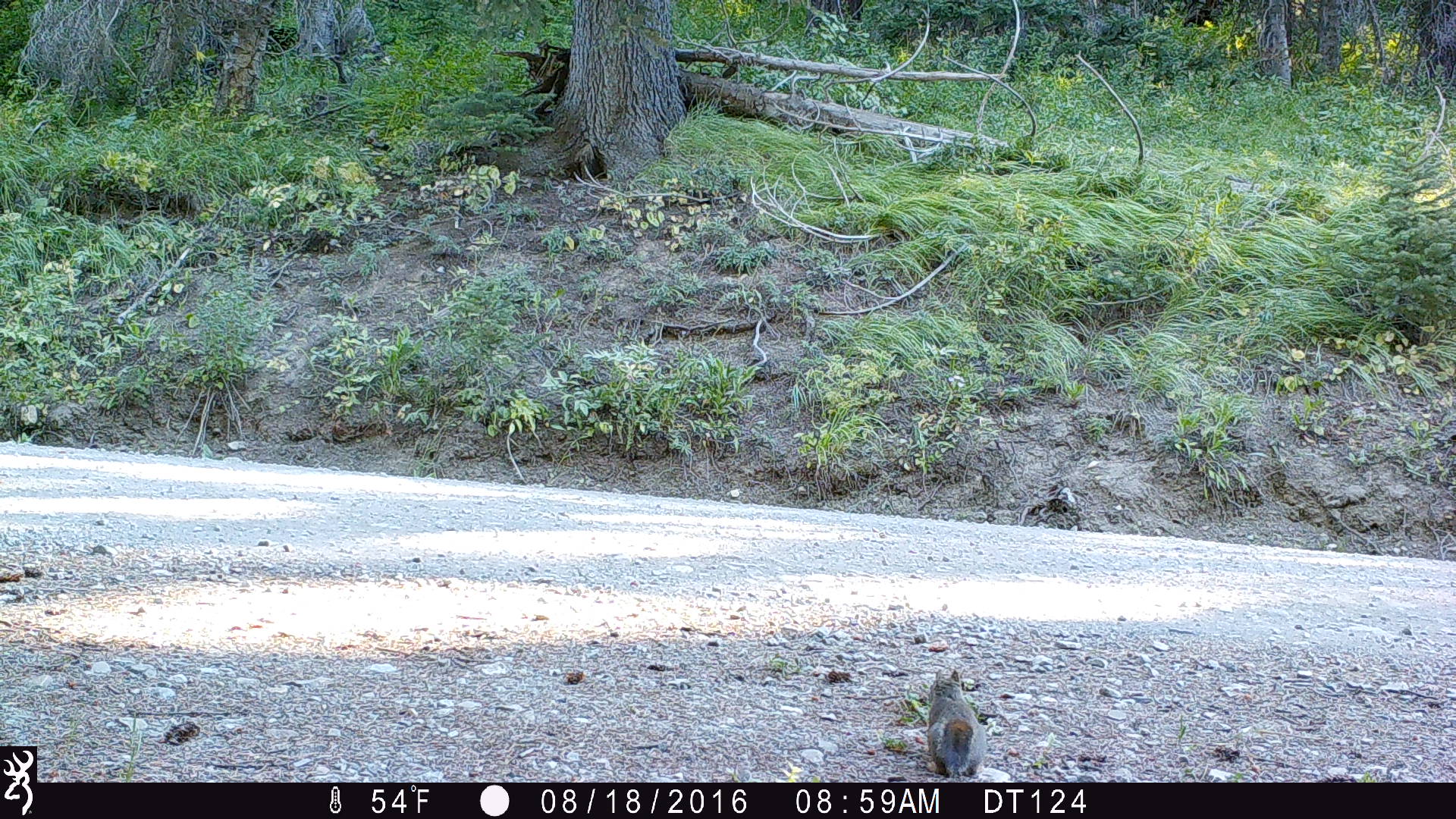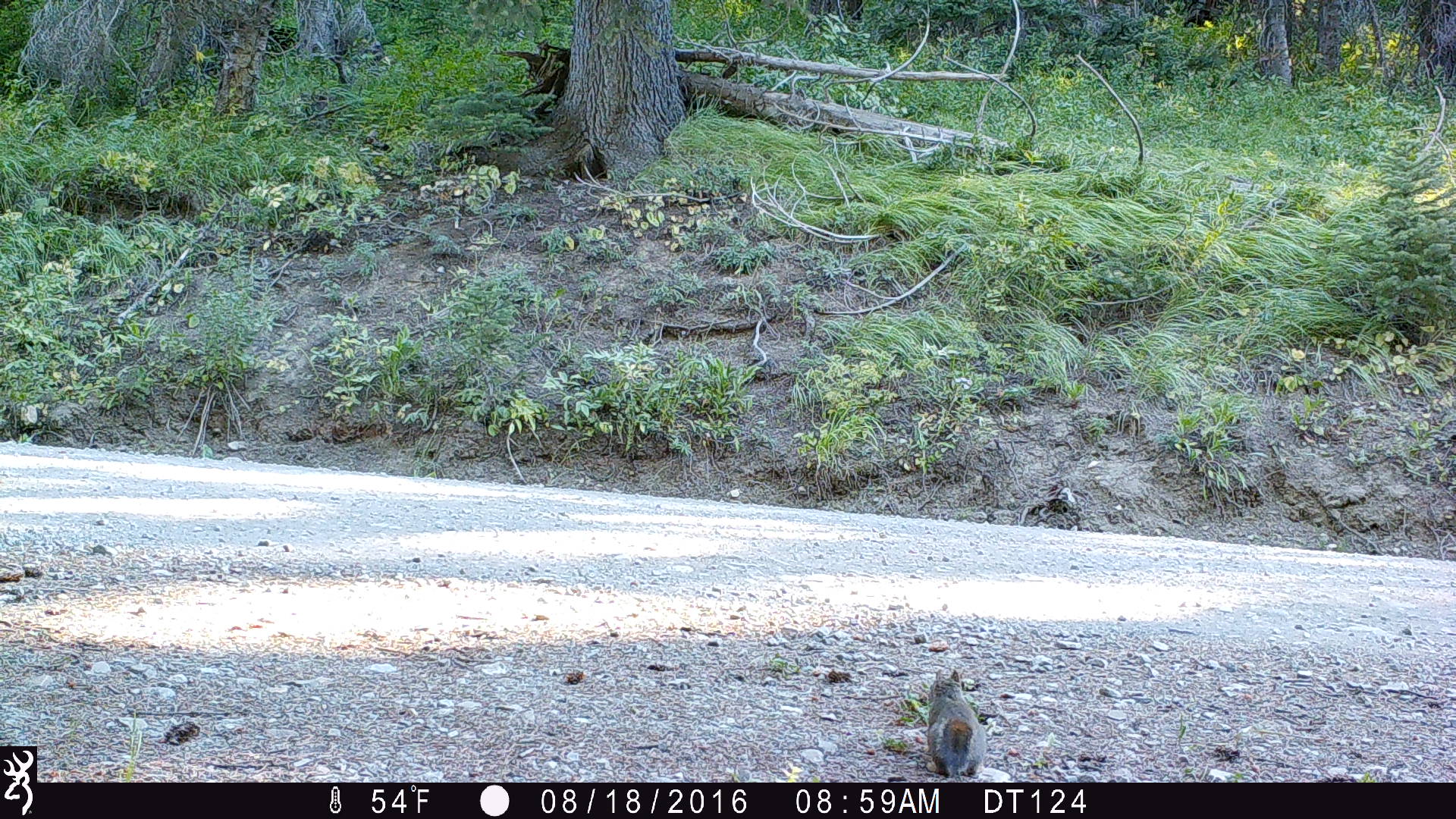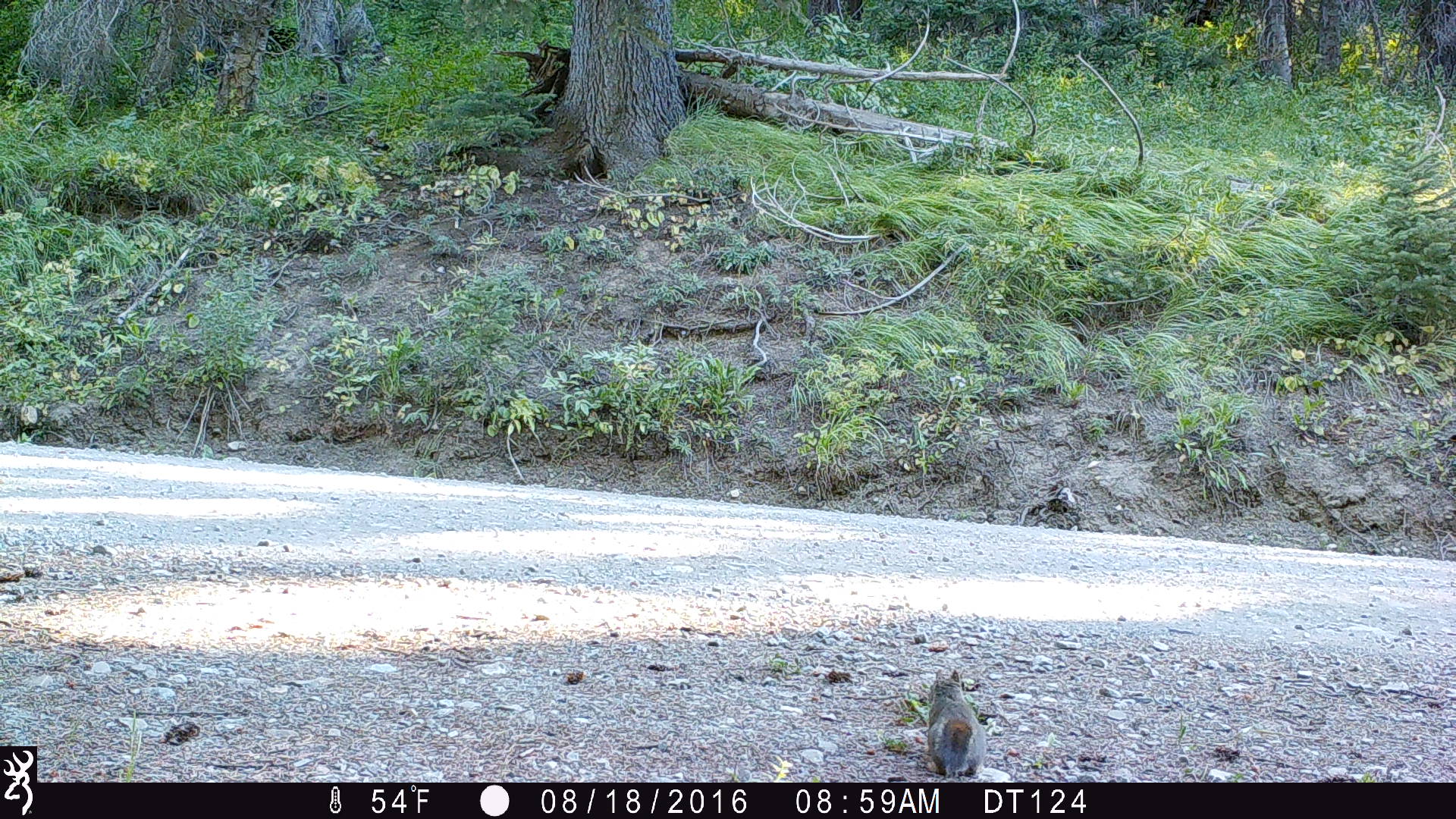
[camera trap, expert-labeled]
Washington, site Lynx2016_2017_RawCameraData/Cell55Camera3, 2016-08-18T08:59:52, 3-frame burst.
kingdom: Animalia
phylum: Chordata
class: Mammalia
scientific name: Mammalia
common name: small mammal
Small mammal (Mammalia). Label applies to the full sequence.